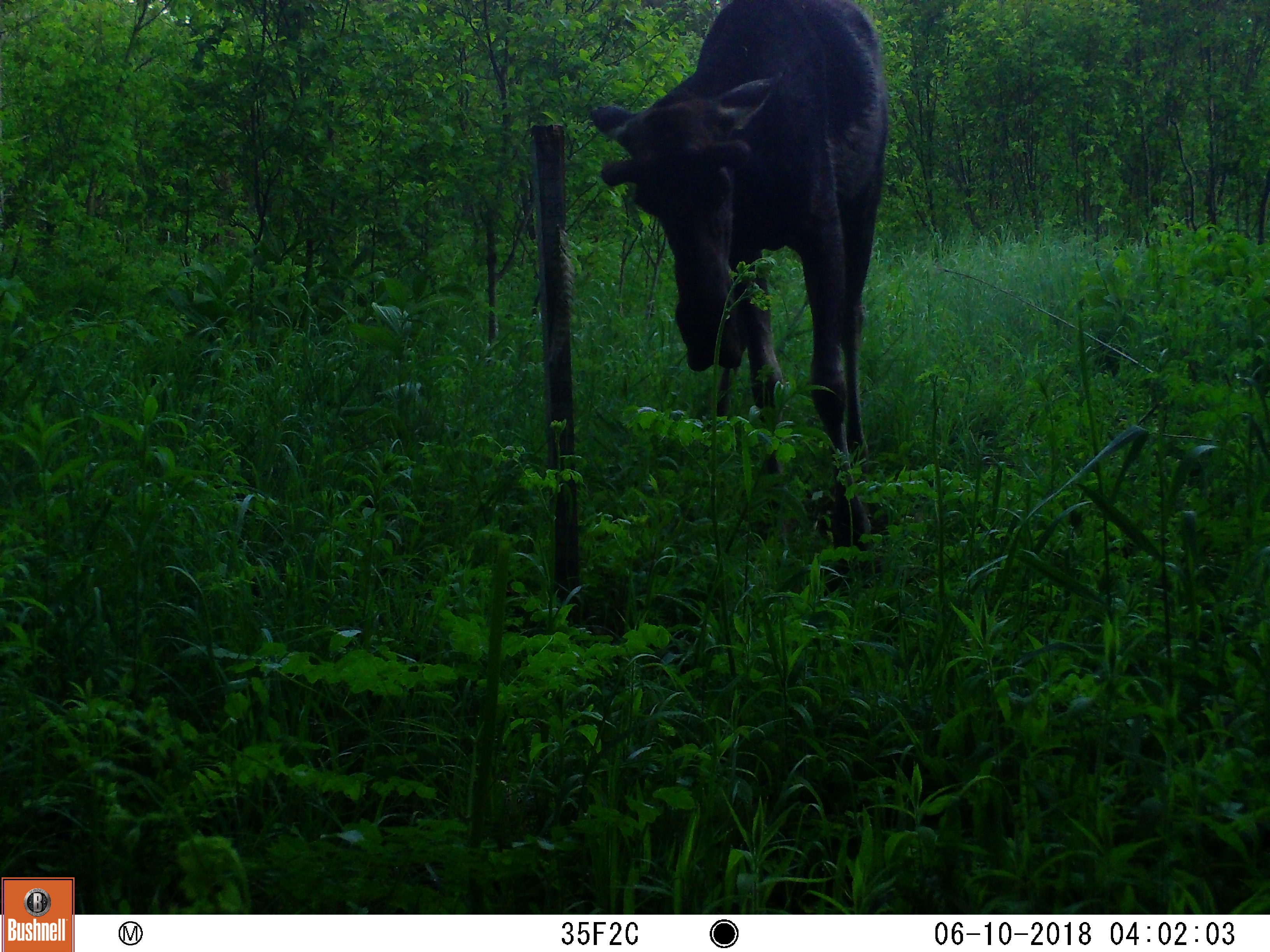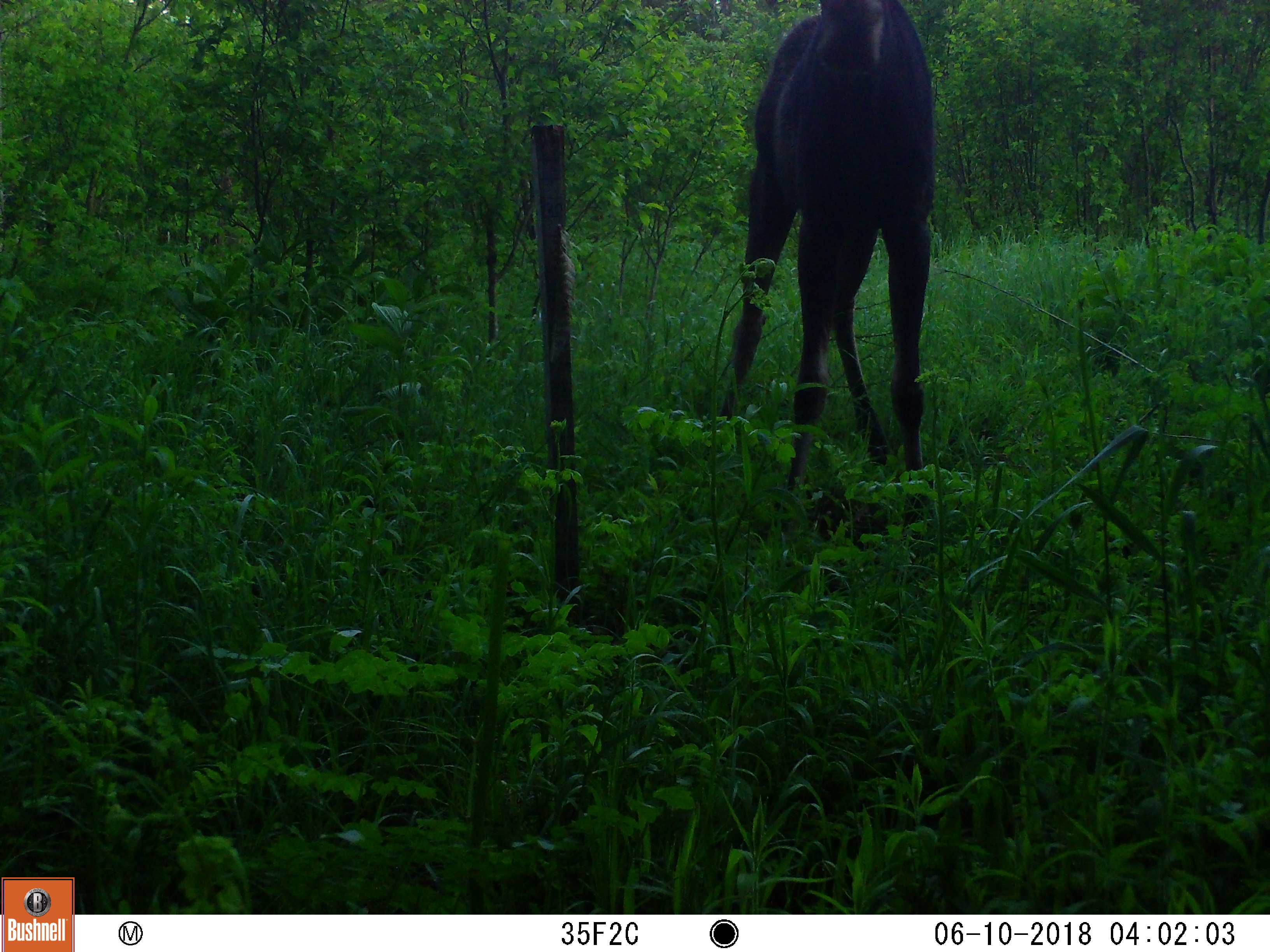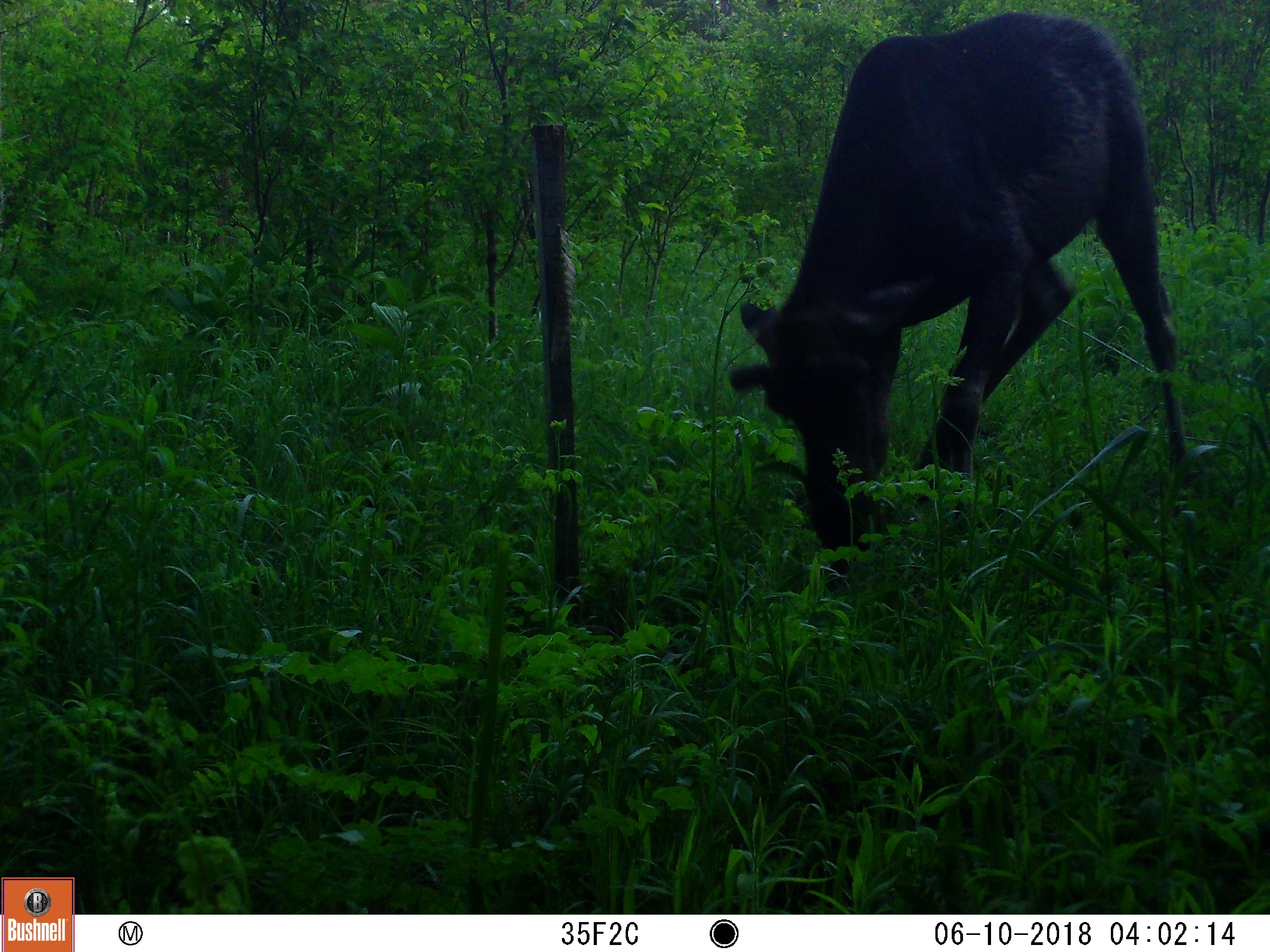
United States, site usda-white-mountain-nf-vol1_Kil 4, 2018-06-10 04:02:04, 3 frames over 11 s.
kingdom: Animalia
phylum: Chordata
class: Mammalia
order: Artiodactyla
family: Cervidae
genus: Alces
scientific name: Alces alces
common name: moose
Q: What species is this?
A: Moose (Alces alces).